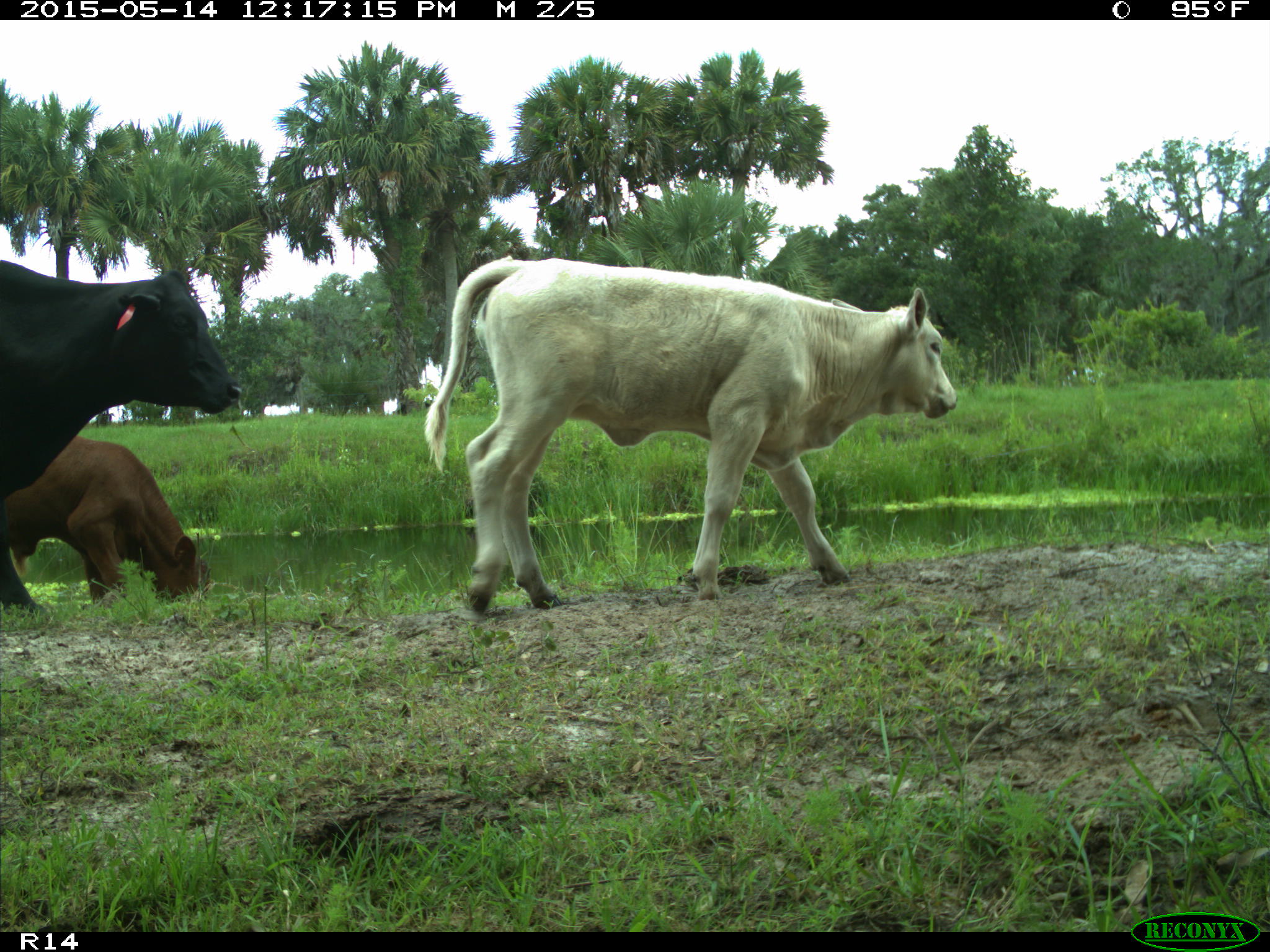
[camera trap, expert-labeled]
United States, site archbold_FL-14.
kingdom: Animalia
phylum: Chordata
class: Mammalia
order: Artiodactyla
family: Bovidae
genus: Bos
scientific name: Bos taurus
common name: domestic cow